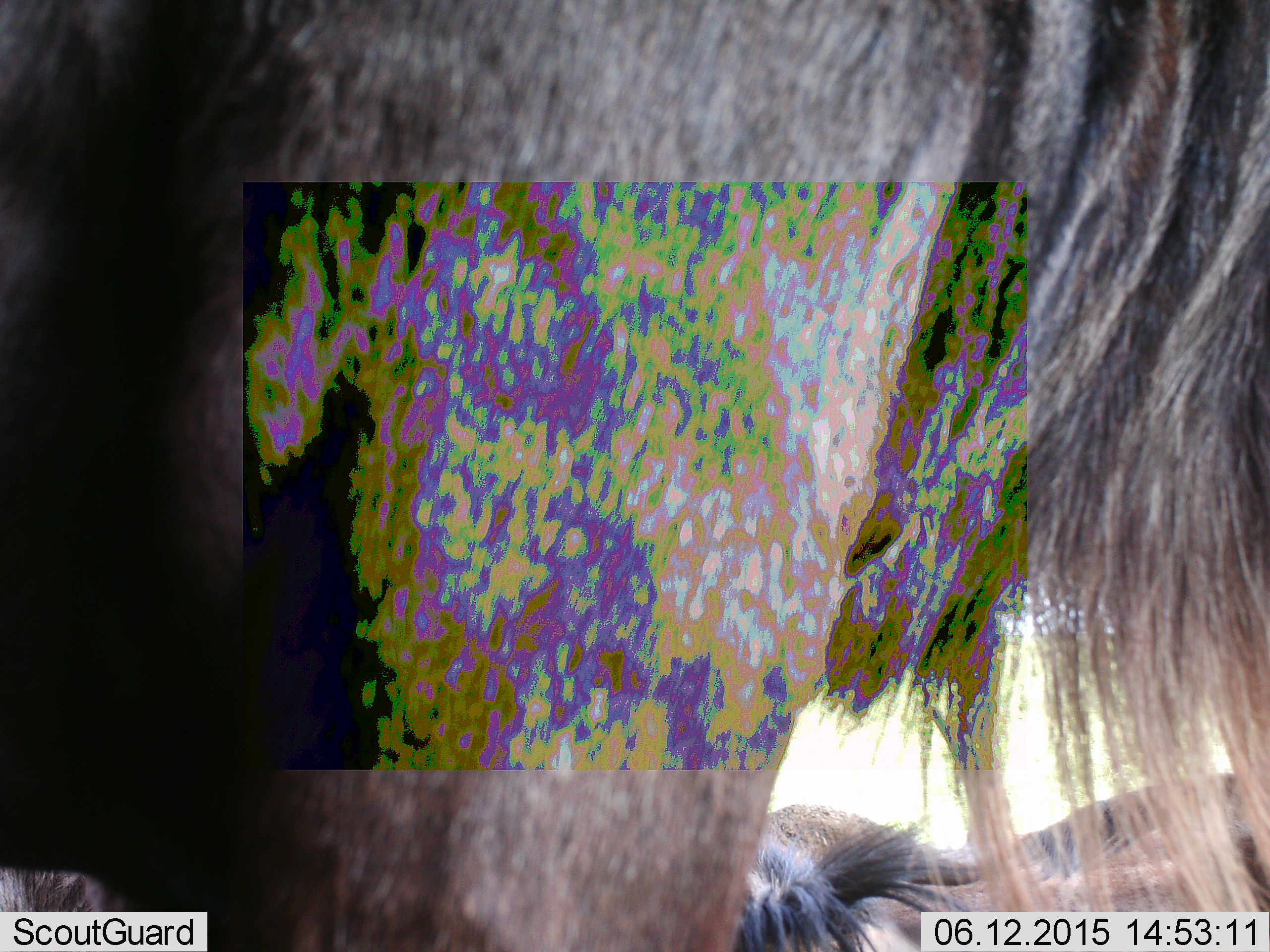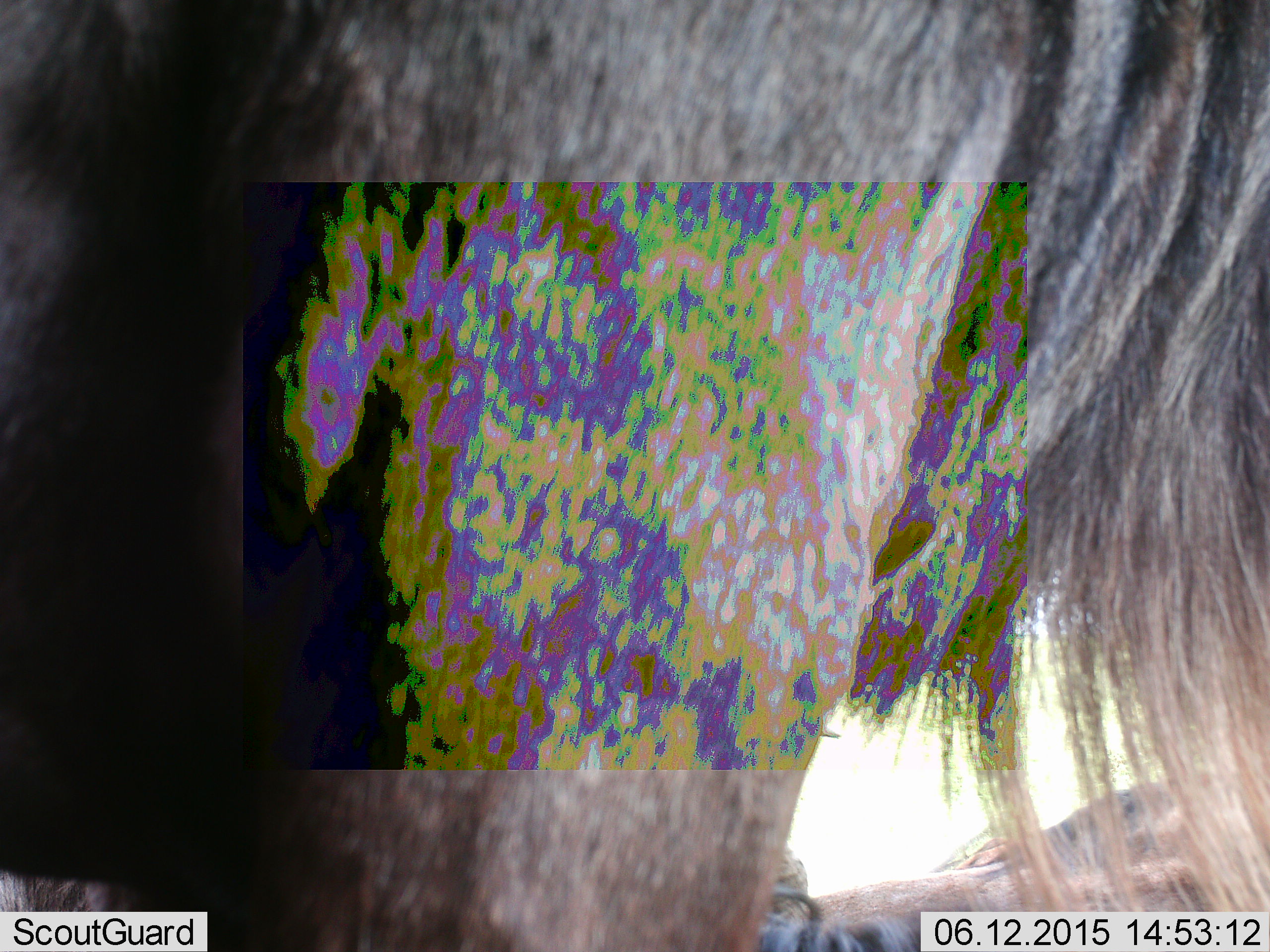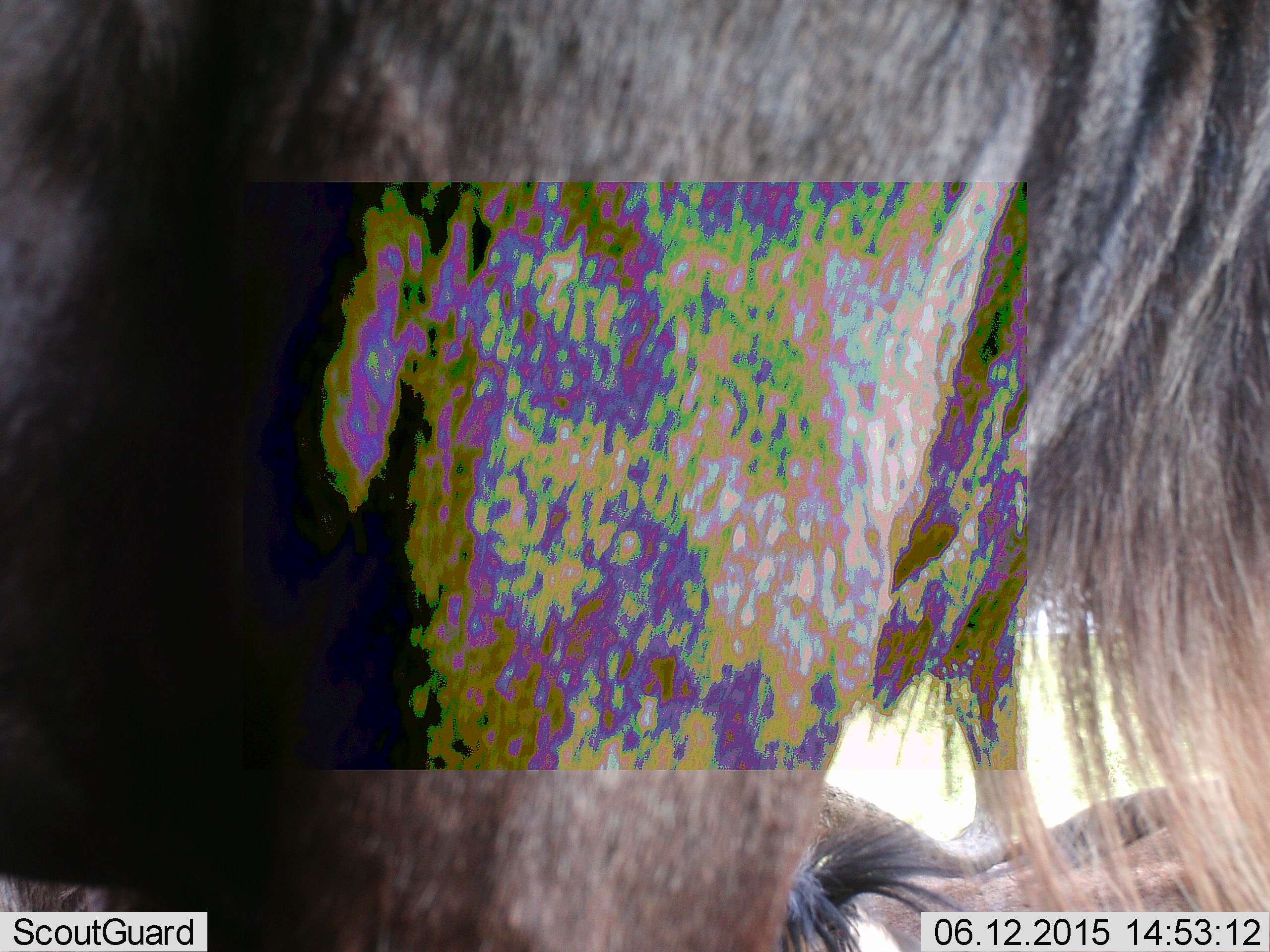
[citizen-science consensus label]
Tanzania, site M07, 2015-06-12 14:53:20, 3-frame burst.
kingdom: Animalia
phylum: Chordata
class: Mammalia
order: Artiodactyla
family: Bovidae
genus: Connochaetes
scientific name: Connochaetes taurinus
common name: blue wildebeest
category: wildebeest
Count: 2.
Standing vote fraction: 100%.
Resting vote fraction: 30%.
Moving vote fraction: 0%.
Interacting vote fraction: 0%.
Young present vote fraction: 0%.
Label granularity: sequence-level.